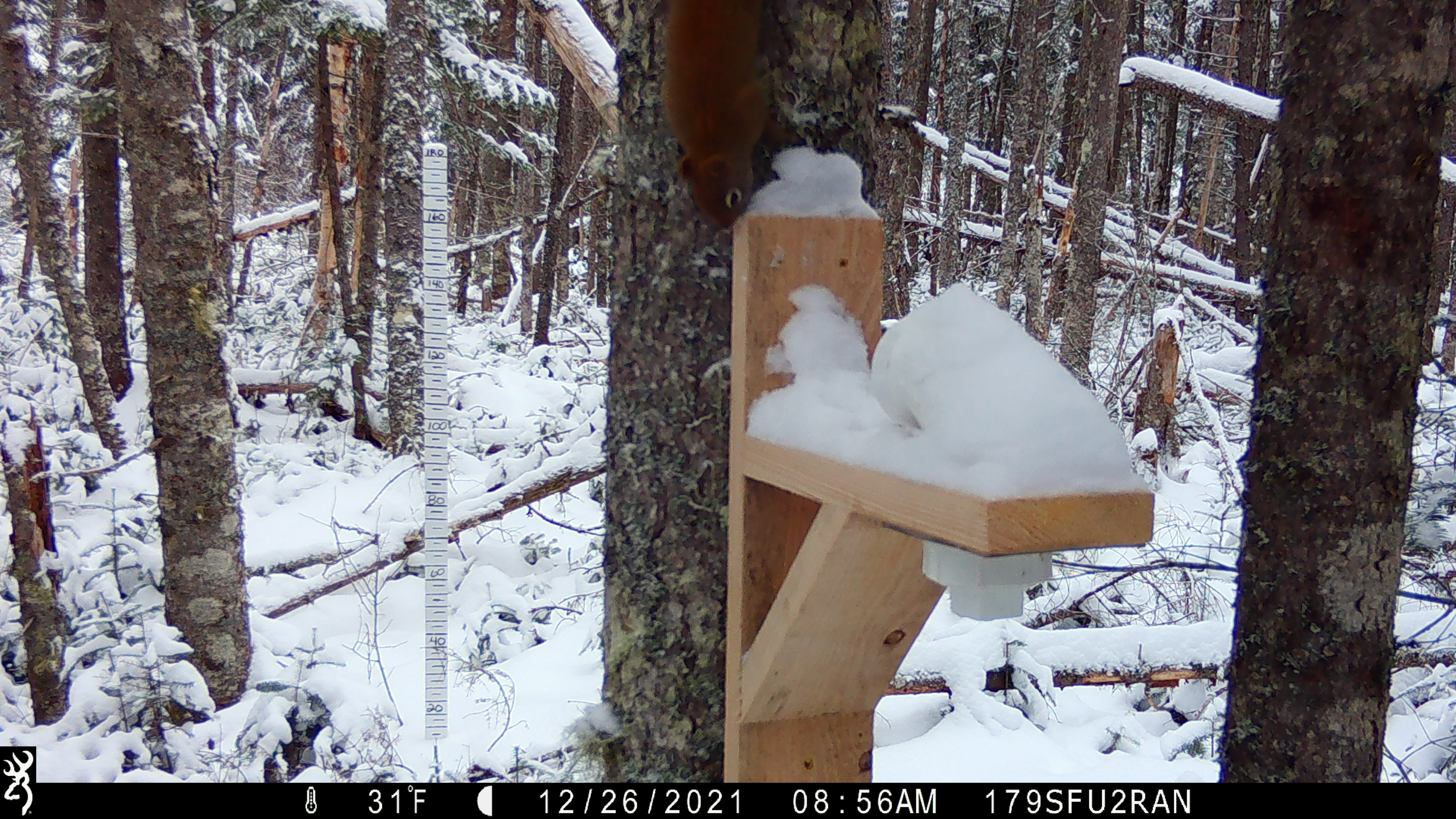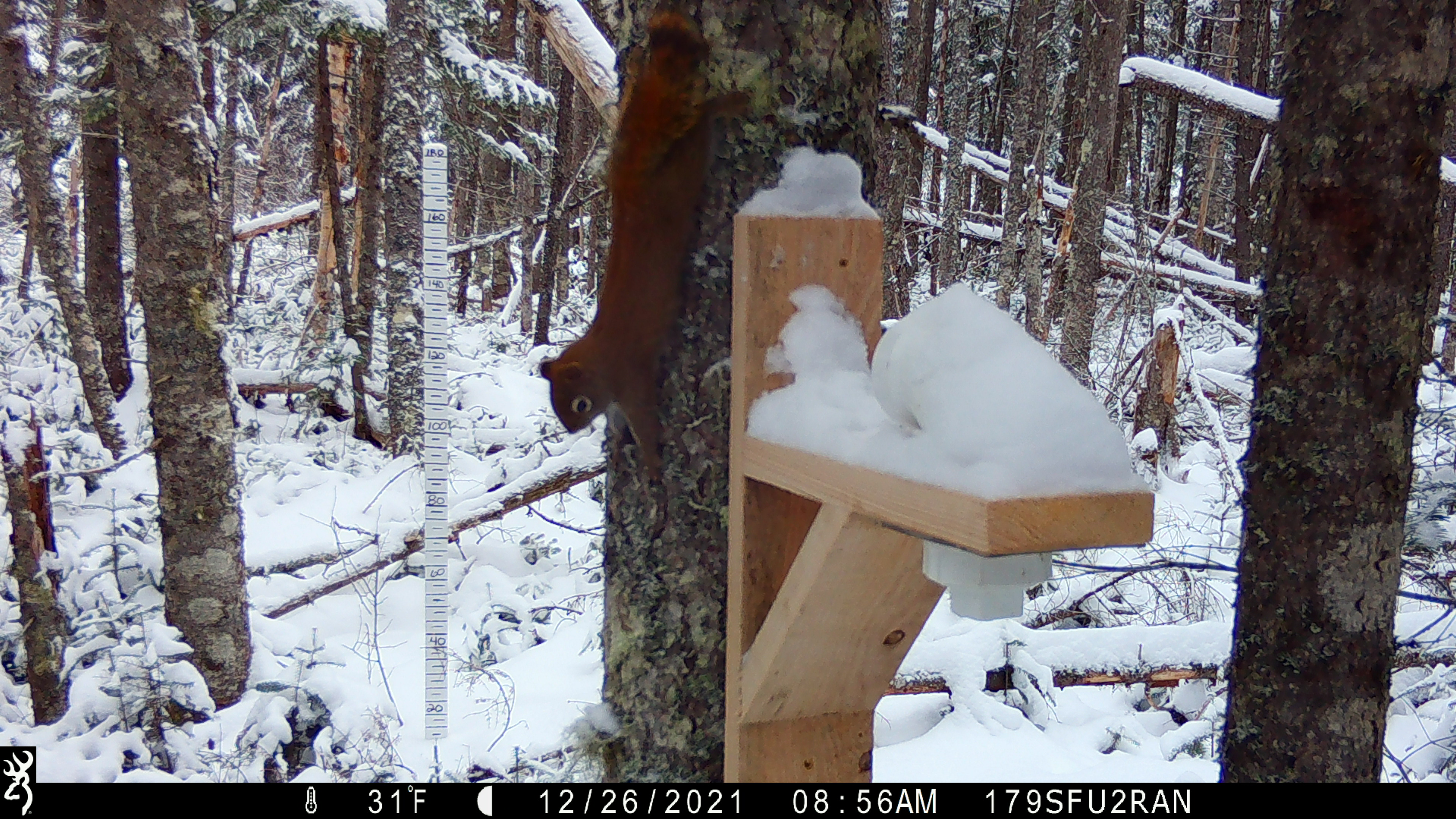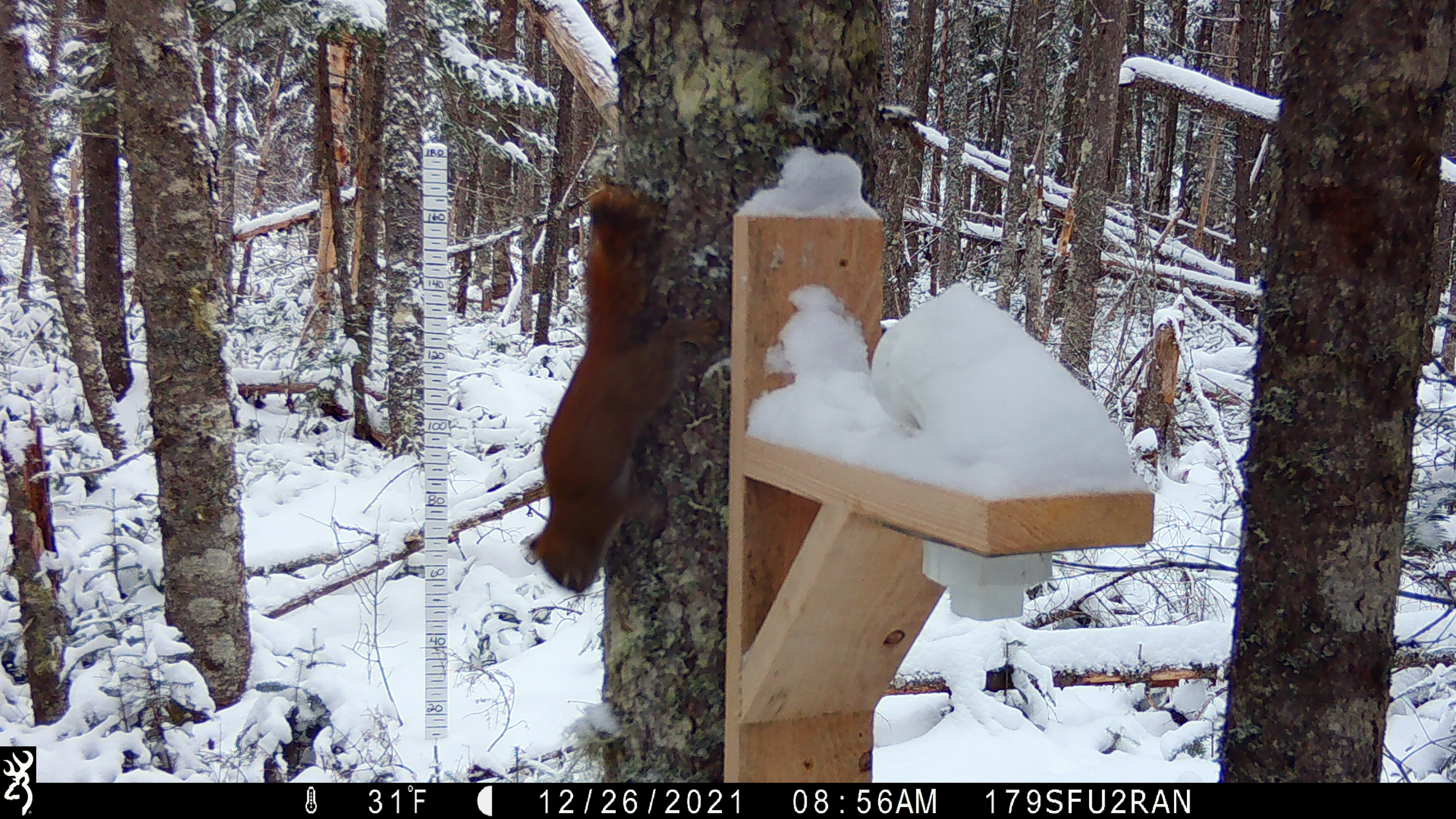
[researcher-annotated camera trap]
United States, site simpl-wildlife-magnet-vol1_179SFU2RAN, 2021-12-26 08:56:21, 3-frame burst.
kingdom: Animalia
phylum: Chordata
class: Mammalia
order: Rodentia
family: Sciuridae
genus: Tamiasciurus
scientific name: Tamiasciurus hudsonicus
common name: red squirrel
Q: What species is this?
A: Red squirrel (Tamiasciurus hudsonicus).